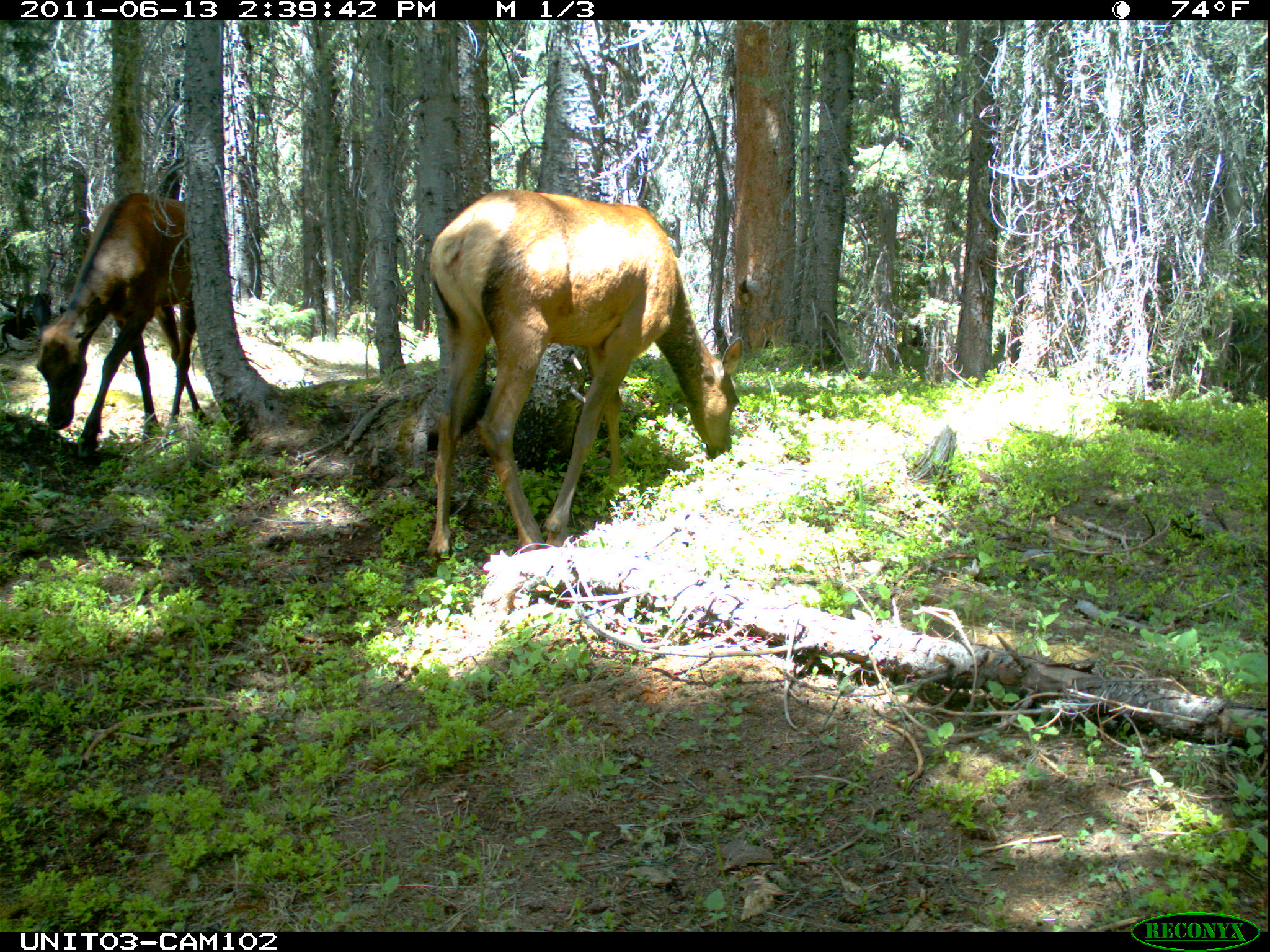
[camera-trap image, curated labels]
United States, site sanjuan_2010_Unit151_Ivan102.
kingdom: Animalia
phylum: Chordata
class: Mammalia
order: Artiodactyla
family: Cervidae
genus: Cervus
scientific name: Cervus elaphus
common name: red deer